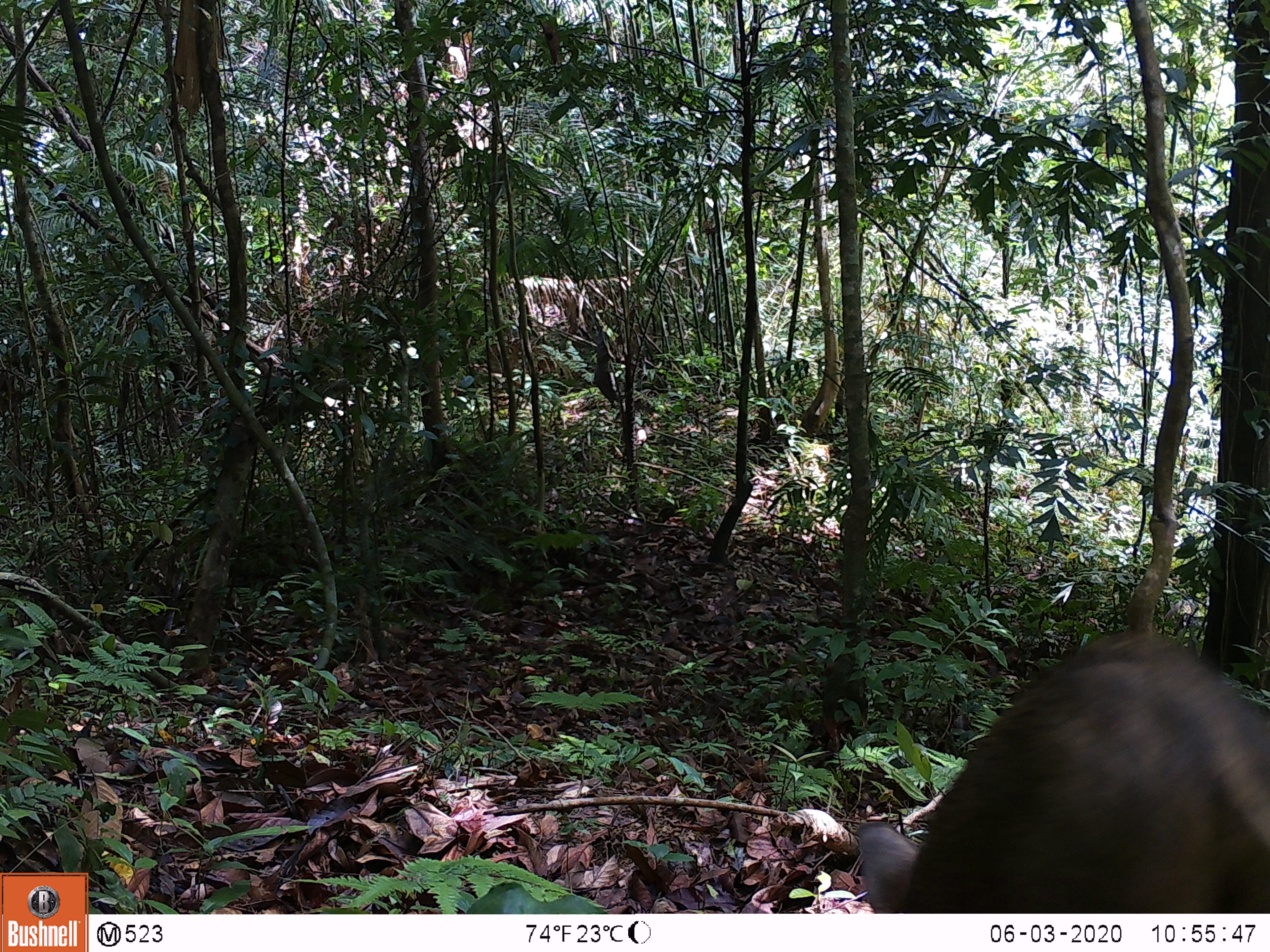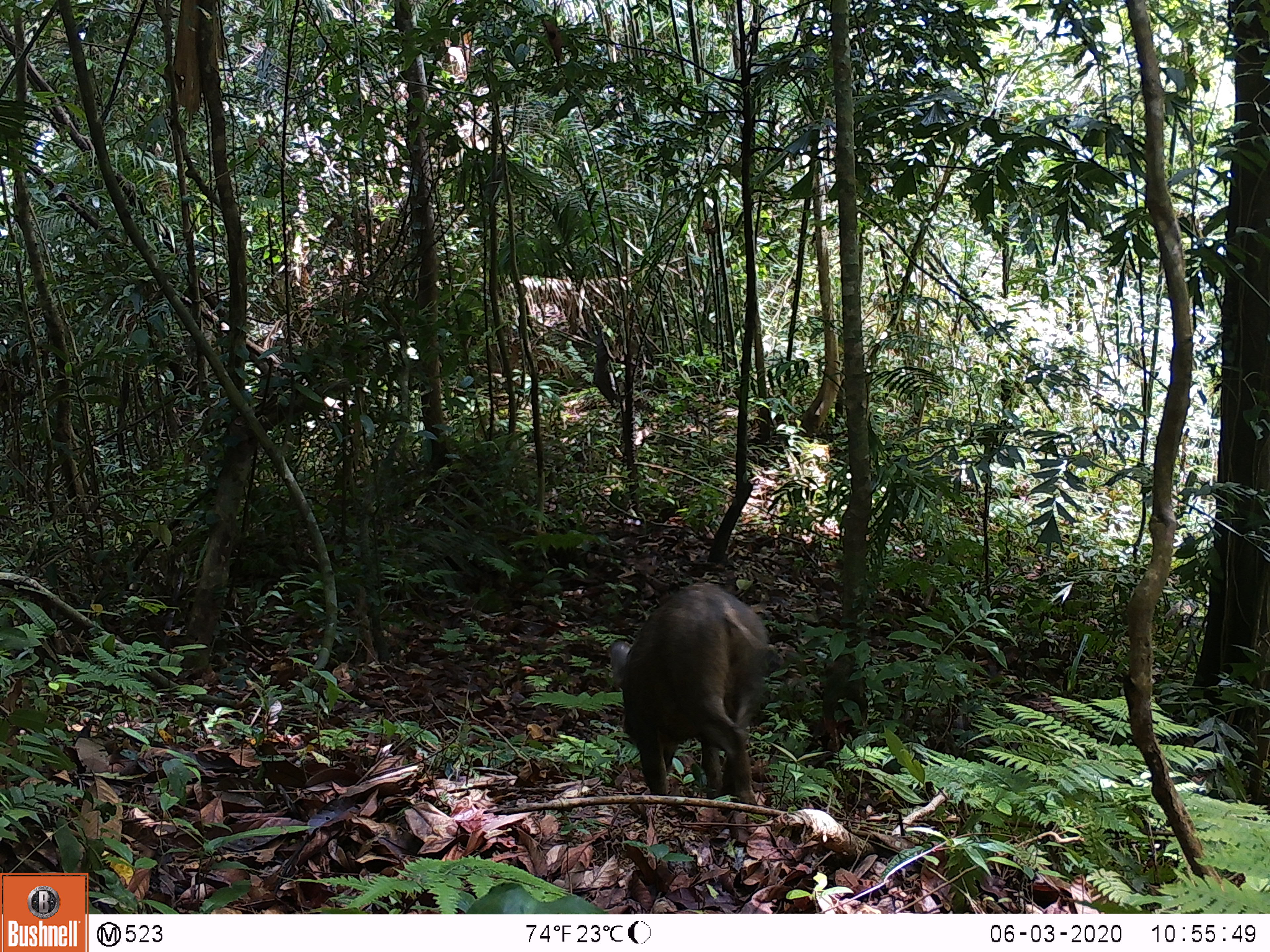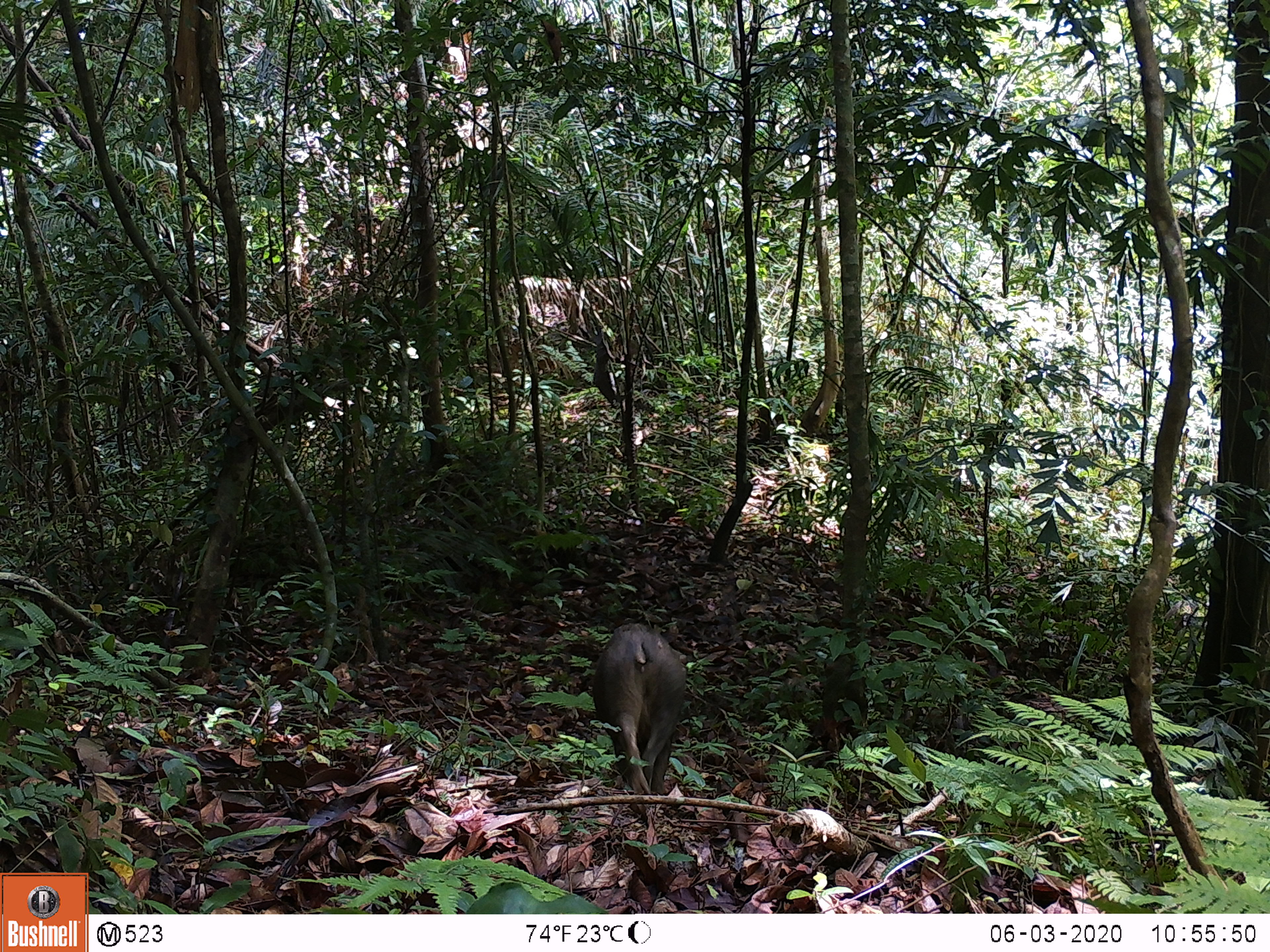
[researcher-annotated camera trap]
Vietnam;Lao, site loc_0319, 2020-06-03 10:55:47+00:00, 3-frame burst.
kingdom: Animalia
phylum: Chordata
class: Mammalia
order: Artiodactyla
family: Suidae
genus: Sus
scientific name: Sus scrofa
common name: eurasian wild pig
Eurasian wild pig (Sus scrofa). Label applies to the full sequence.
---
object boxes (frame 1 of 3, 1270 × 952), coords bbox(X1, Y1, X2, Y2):
eurasian wild pig: bbox(856, 630, 1270, 914)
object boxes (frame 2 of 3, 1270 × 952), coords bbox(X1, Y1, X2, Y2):
eurasian wild pig: bbox(608, 582, 771, 806)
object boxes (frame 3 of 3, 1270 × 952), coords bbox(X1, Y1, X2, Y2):
eurasian wild pig: bbox(591, 622, 686, 794)